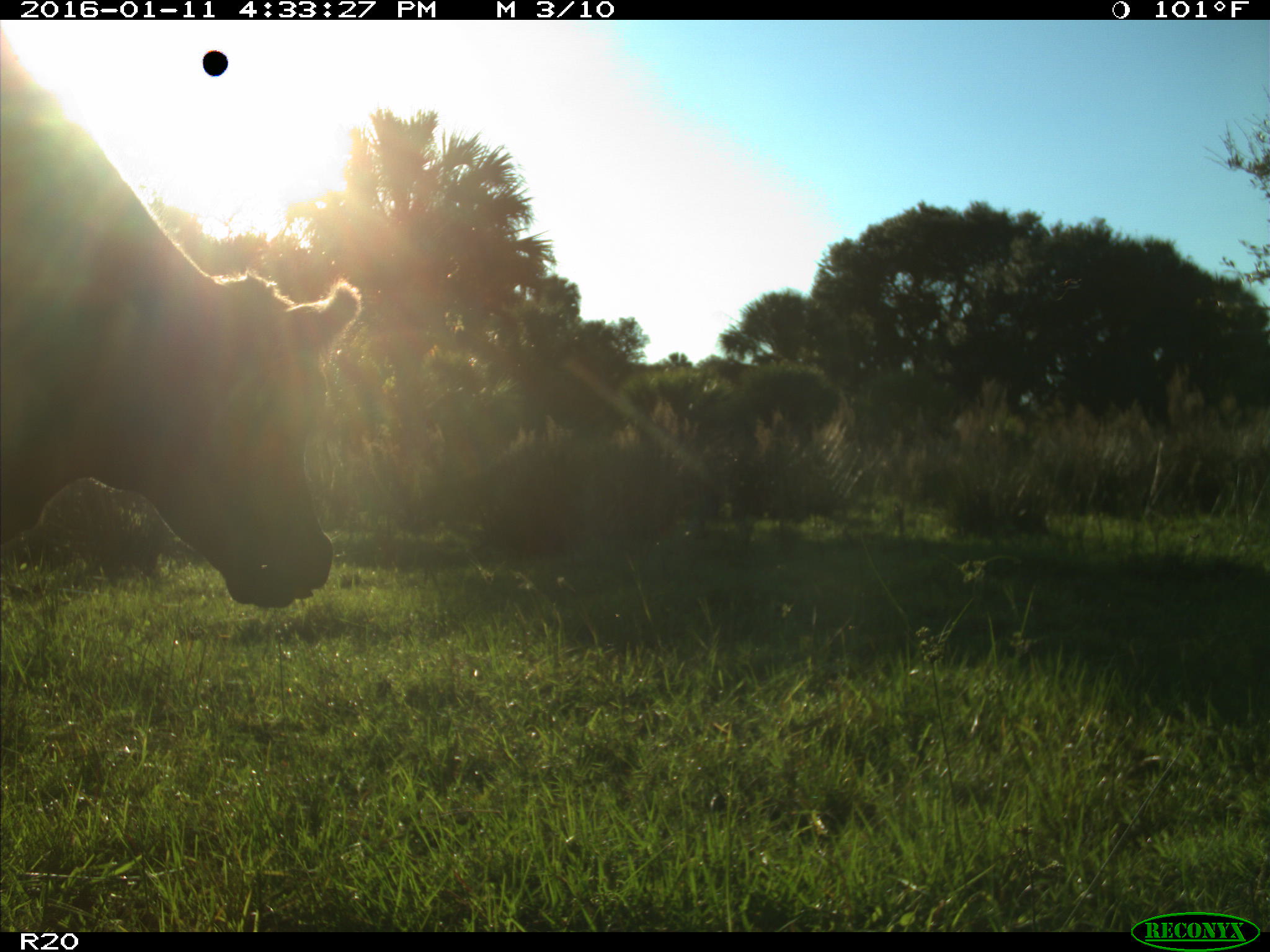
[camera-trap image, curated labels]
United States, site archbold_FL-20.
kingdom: Animalia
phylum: Chordata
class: Mammalia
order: Artiodactyla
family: Bovidae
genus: Bos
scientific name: Bos taurus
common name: domestic cow